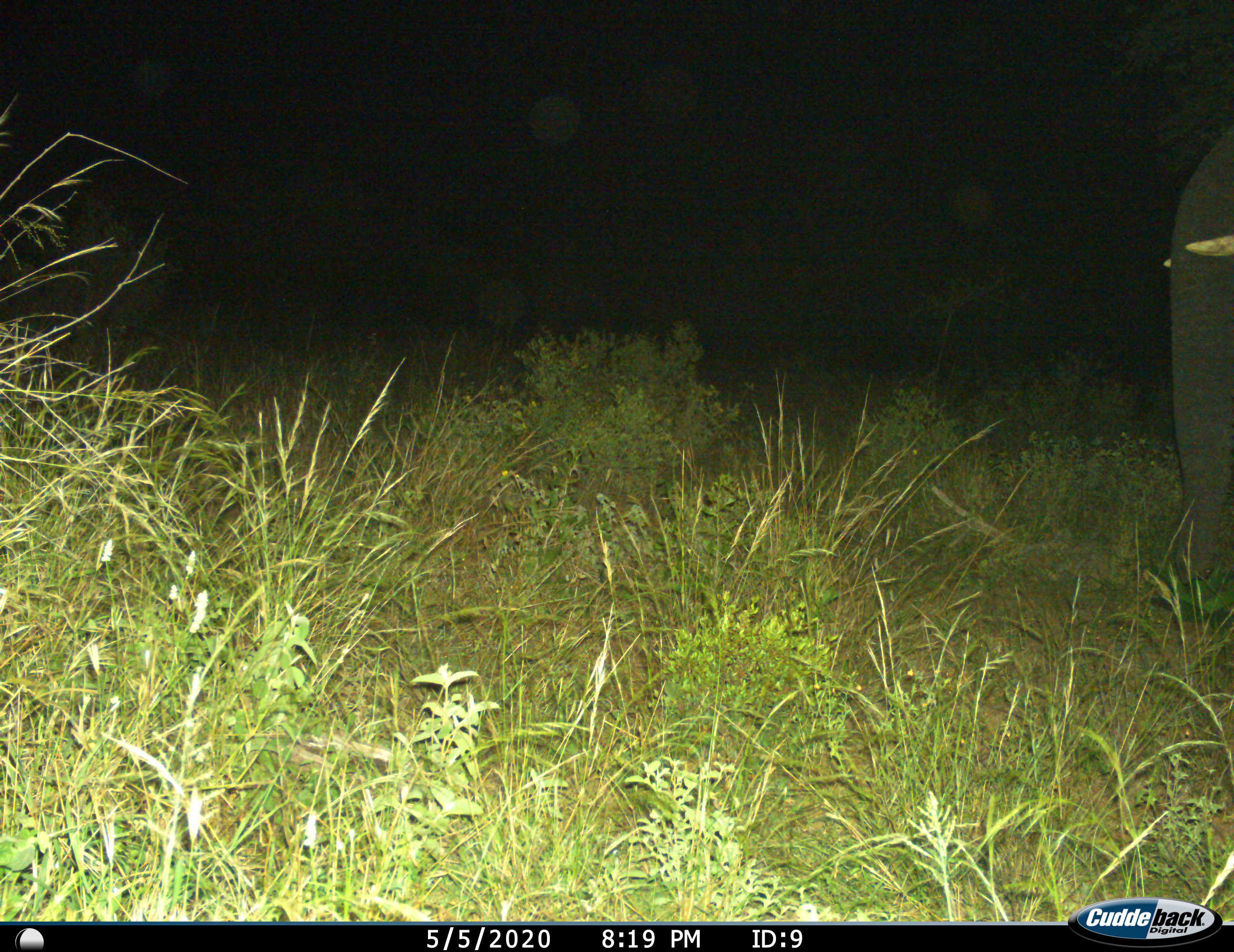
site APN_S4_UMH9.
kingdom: Animalia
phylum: Chordata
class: Mammalia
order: Proboscidea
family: Elephantidae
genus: Loxodonta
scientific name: Loxodonta africana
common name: african bush elephant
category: elephant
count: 1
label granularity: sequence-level